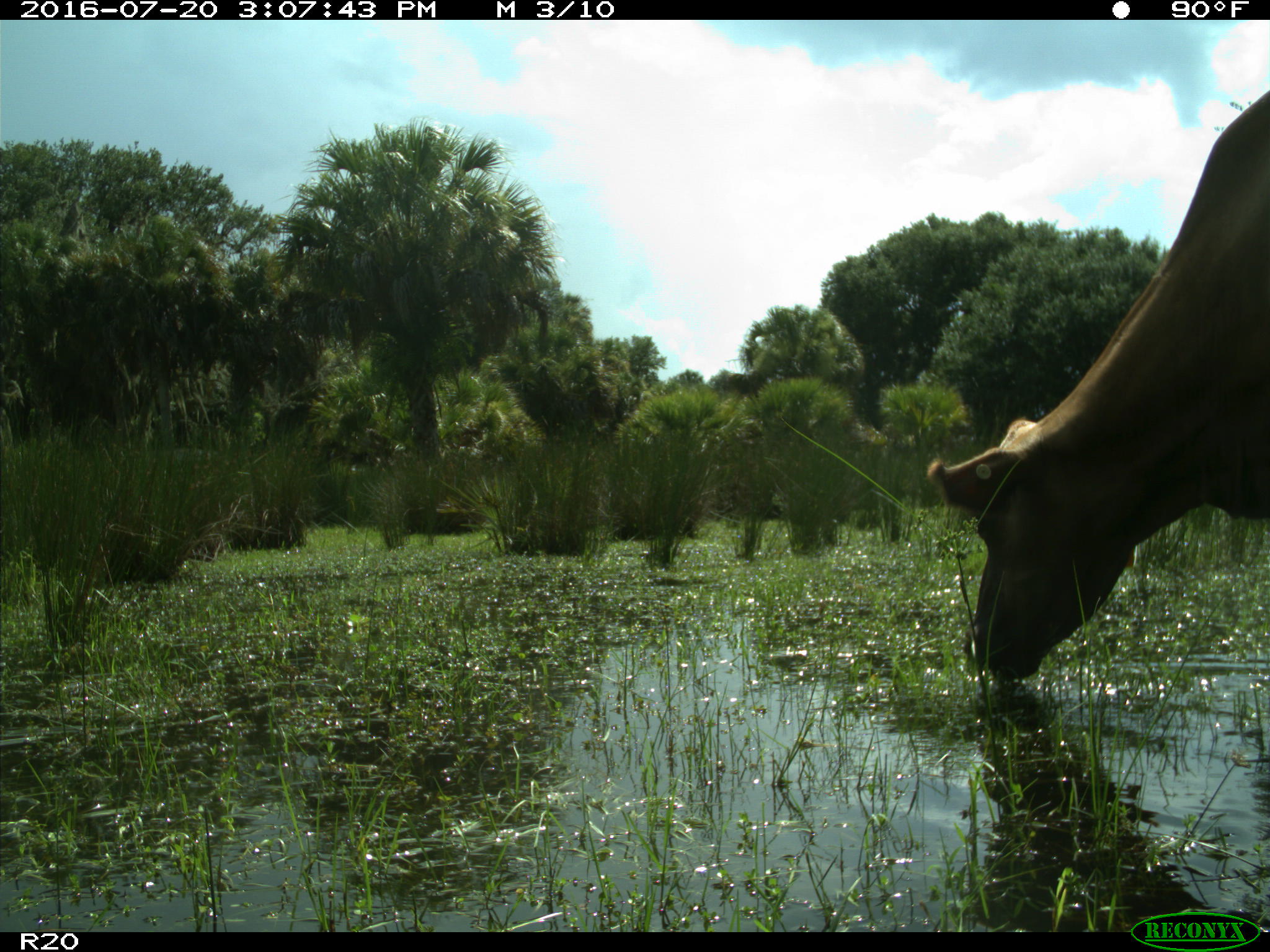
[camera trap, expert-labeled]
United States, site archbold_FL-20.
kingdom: Animalia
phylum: Chordata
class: Mammalia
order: Artiodactyla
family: Bovidae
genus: Bos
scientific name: Bos taurus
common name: domestic cow